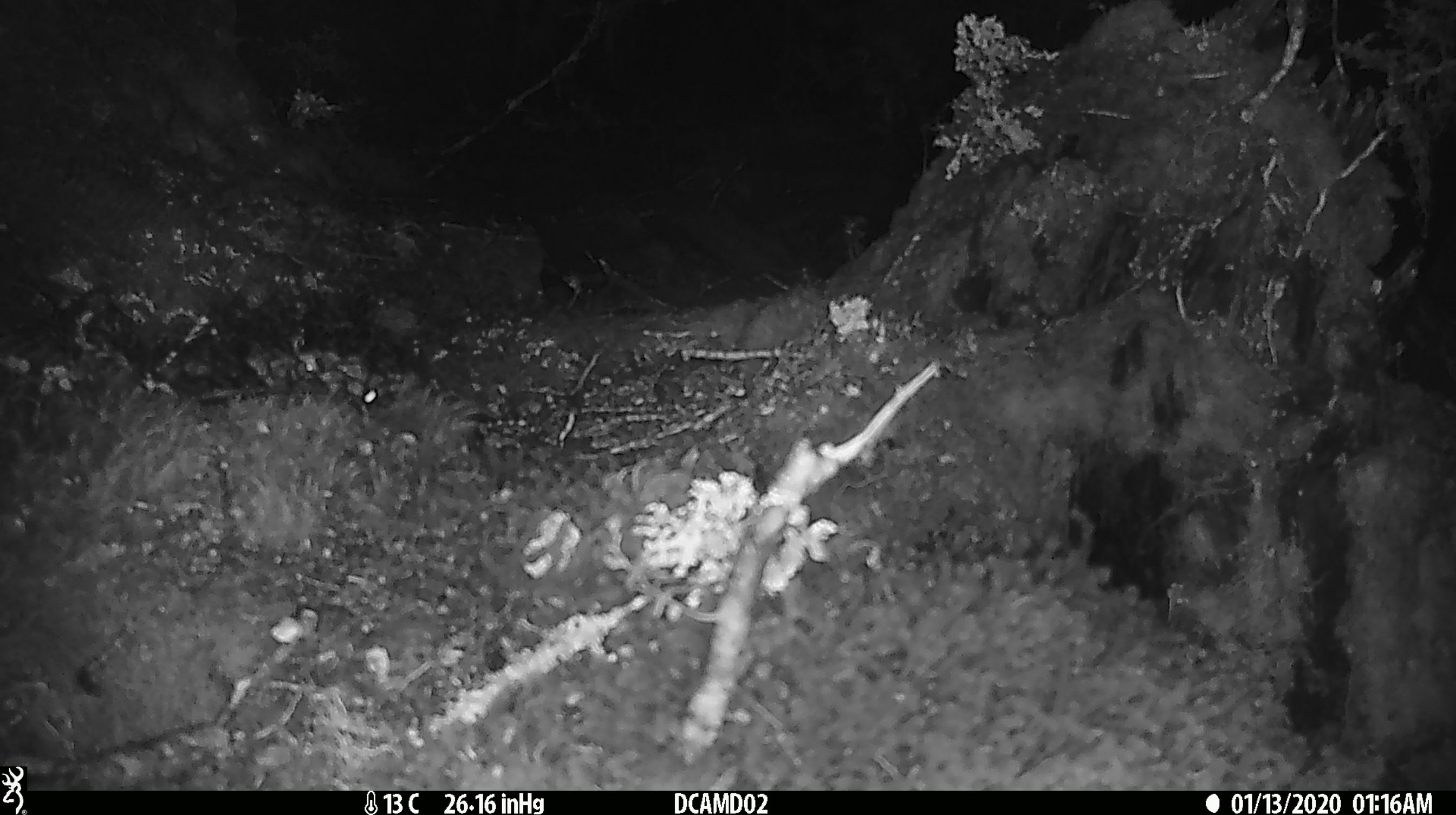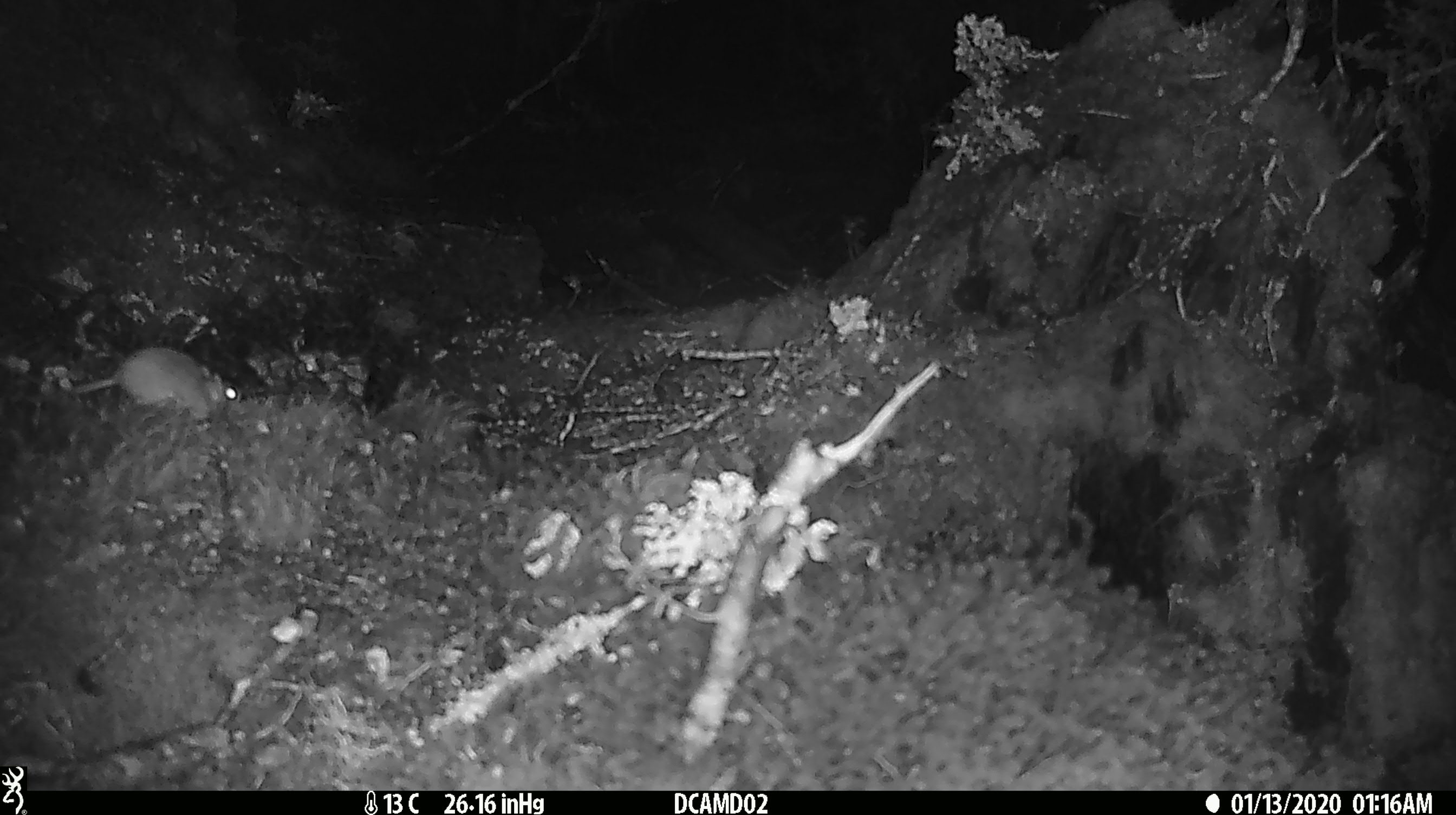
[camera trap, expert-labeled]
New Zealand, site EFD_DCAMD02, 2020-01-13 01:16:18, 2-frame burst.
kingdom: Animalia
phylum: Chordata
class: Mammalia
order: Rodentia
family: Muridae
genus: Mus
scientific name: Mus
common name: mouse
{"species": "mouse (Mus)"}